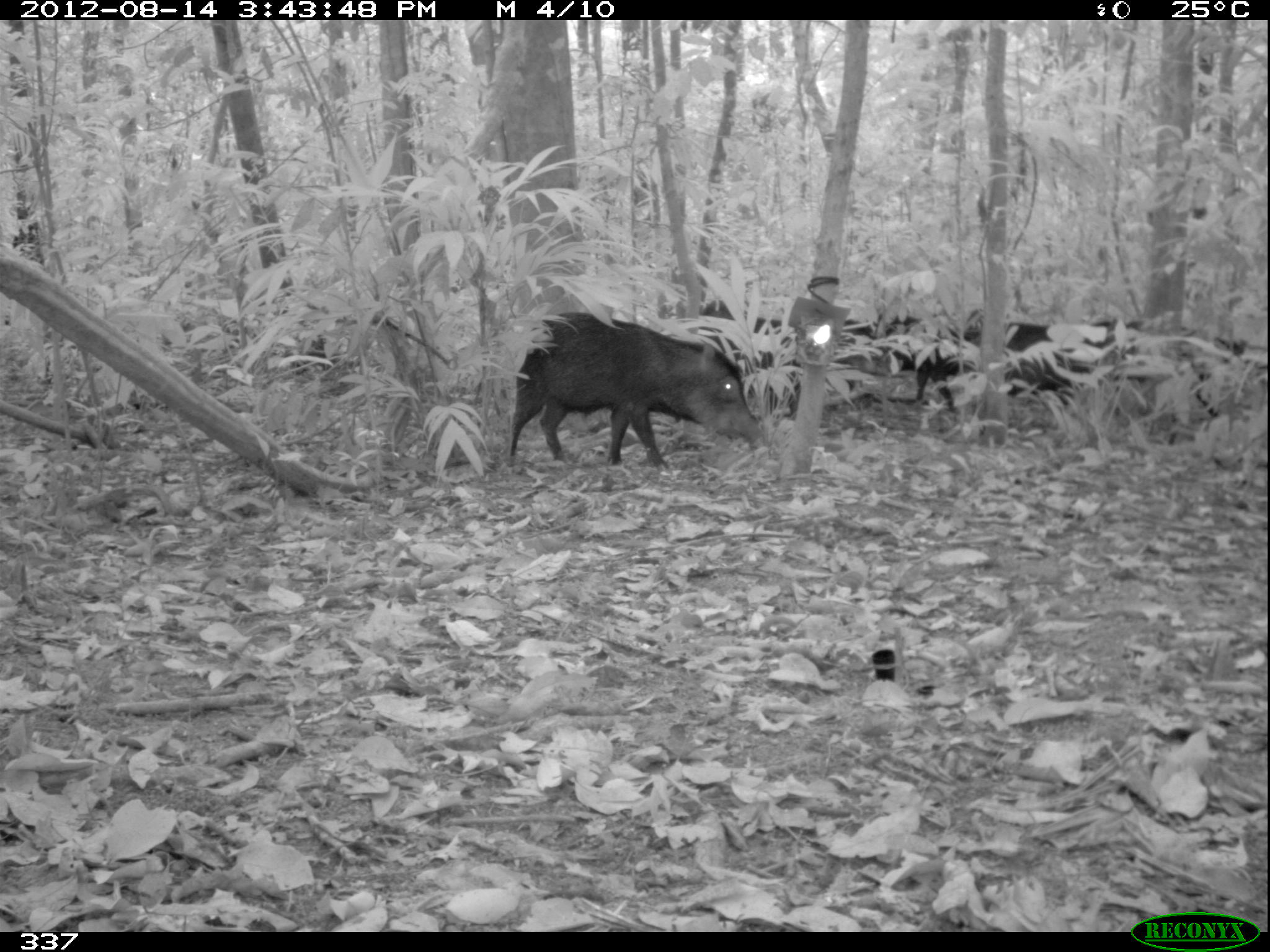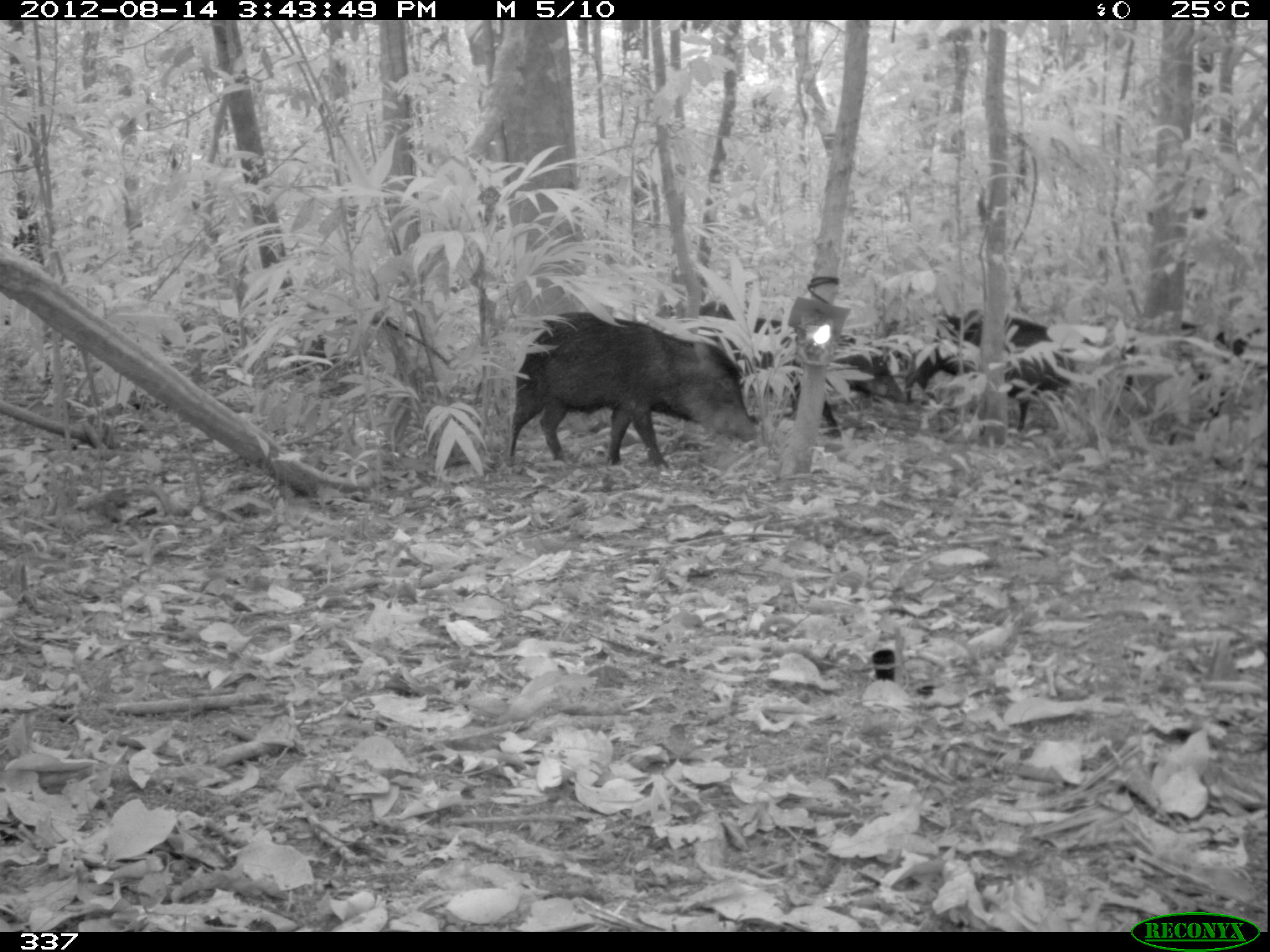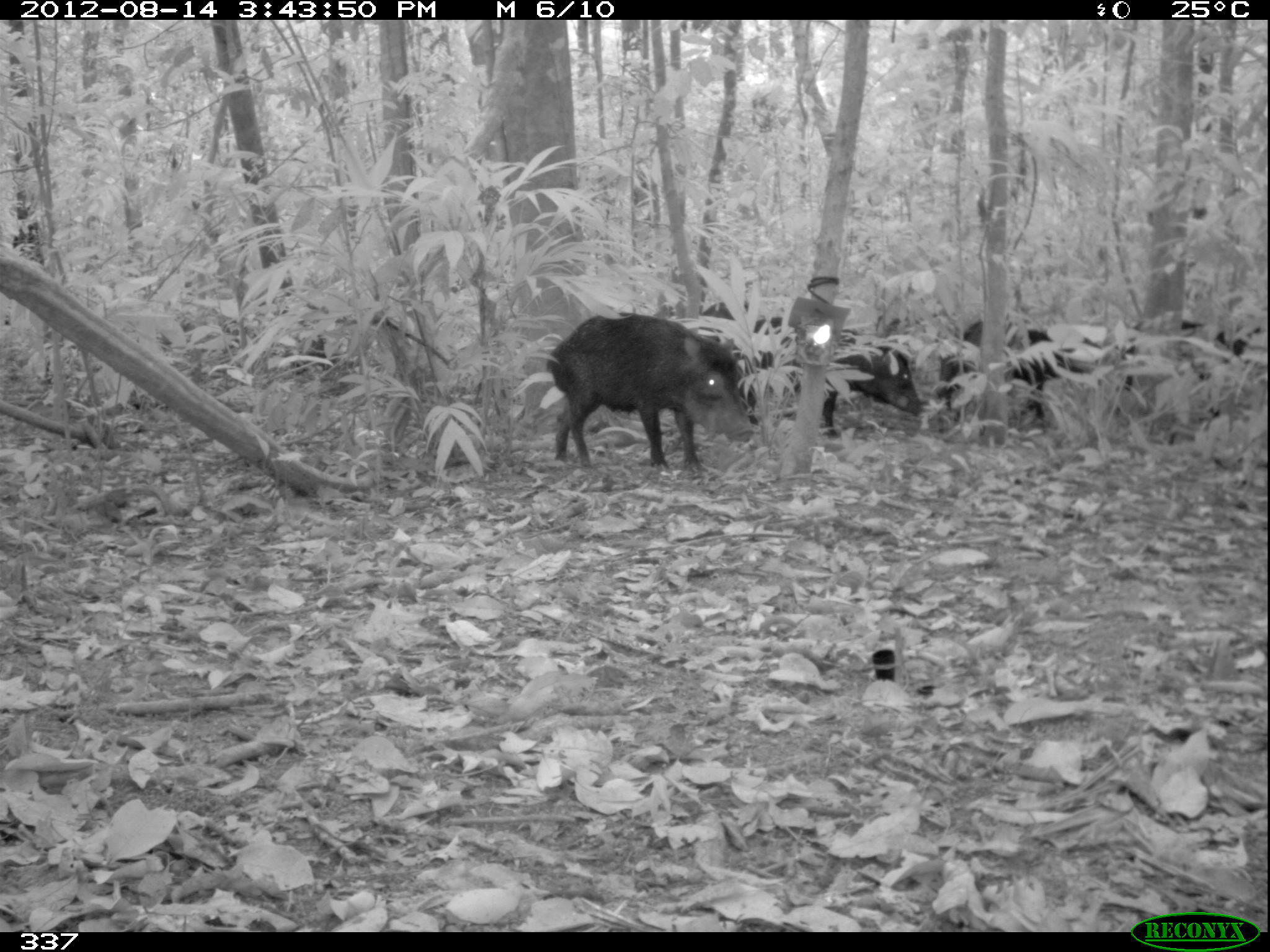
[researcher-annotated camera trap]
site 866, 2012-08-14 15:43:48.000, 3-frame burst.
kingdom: Animalia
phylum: Chordata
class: Mammalia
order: Artiodactyla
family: Tayassuidae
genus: Tayassu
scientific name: Tayassu pecari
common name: white-lipped peccary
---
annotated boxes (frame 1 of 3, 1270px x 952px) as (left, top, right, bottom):
tayassu pecari: (504, 310, 764, 471); (1000, 318, 1267, 434); (696, 301, 878, 417); (871, 311, 981, 410)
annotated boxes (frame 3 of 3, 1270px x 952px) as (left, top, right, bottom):
tayassu pecari: (544, 311, 753, 476); (699, 301, 921, 438); (936, 318, 1103, 428); (1112, 317, 1261, 419)